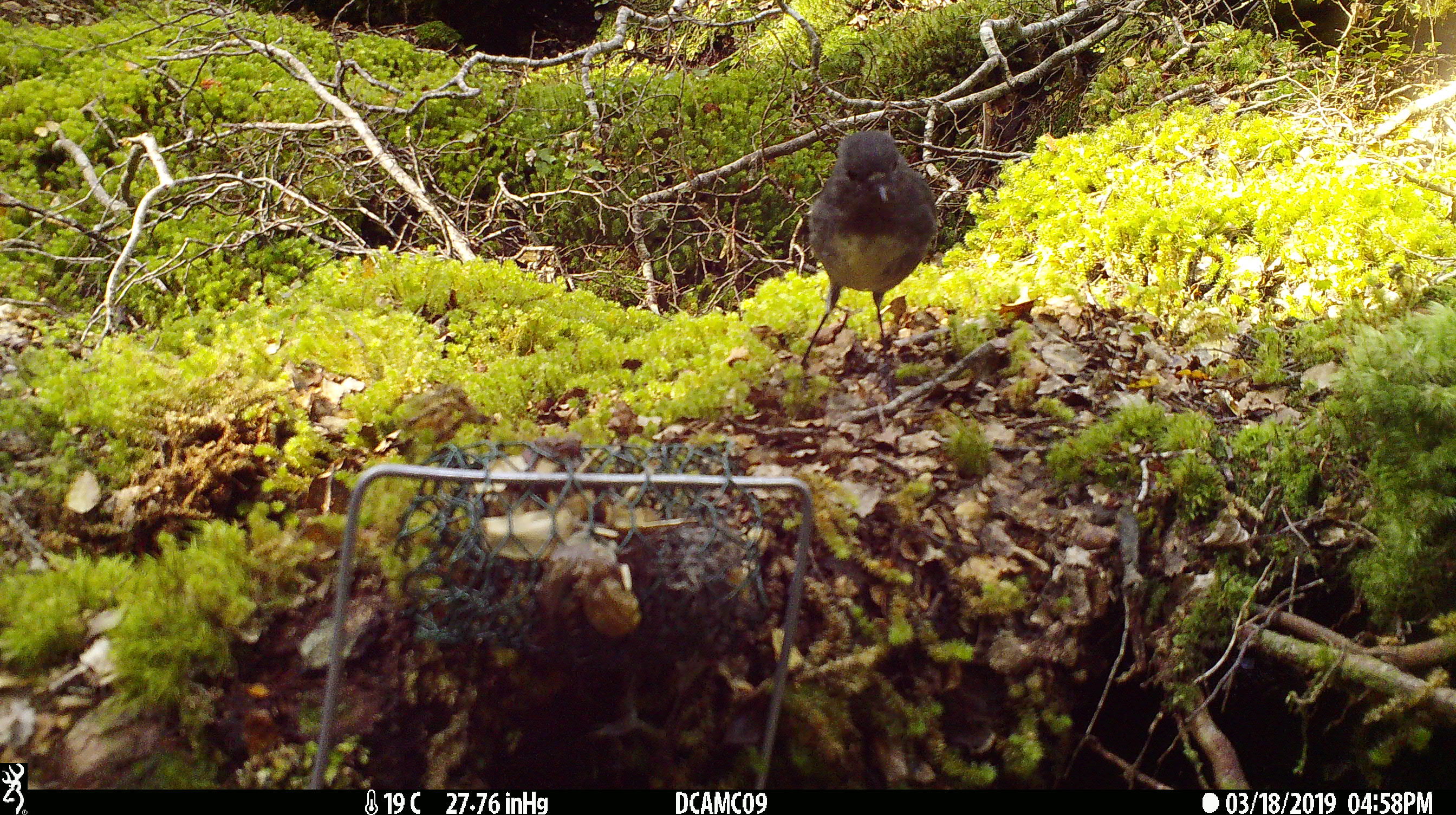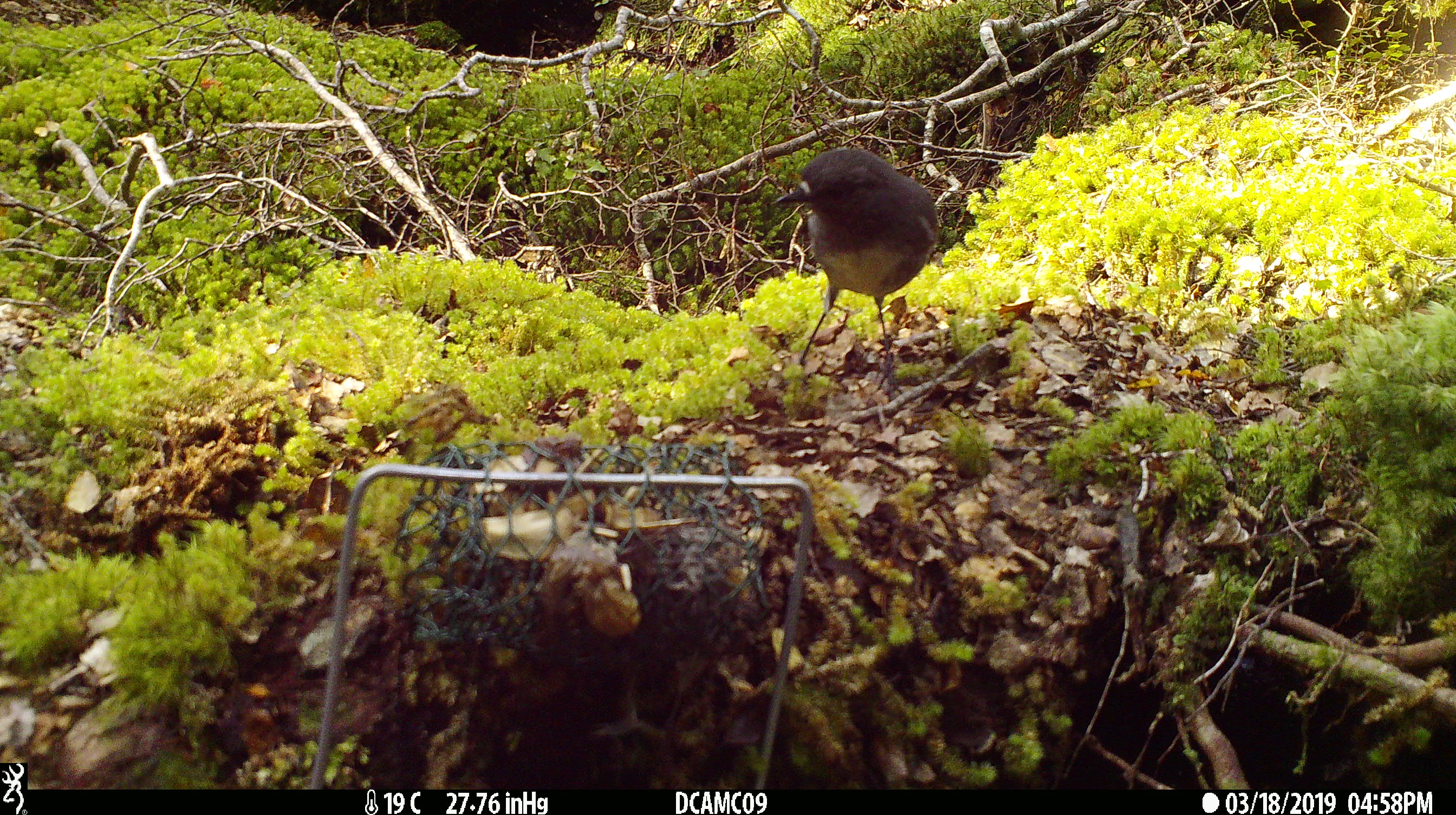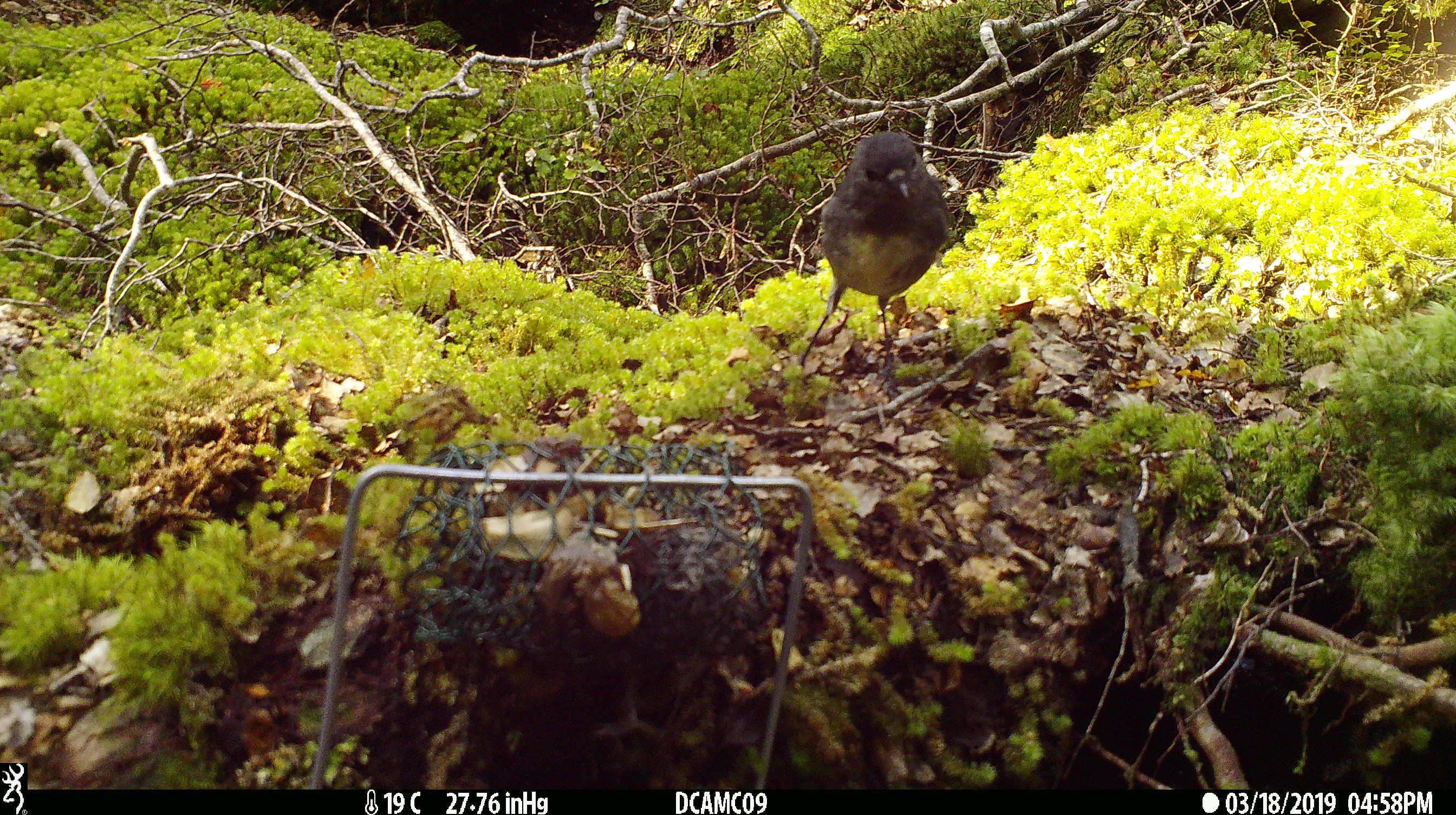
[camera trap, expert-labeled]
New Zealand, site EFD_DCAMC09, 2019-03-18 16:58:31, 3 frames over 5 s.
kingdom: Animalia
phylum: Chordata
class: Aves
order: Passeriformes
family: Petroicidae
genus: Petroica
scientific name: Petroica australis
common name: new zealand robin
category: robin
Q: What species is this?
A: Robin (new zealand robin) (Petroica australis).